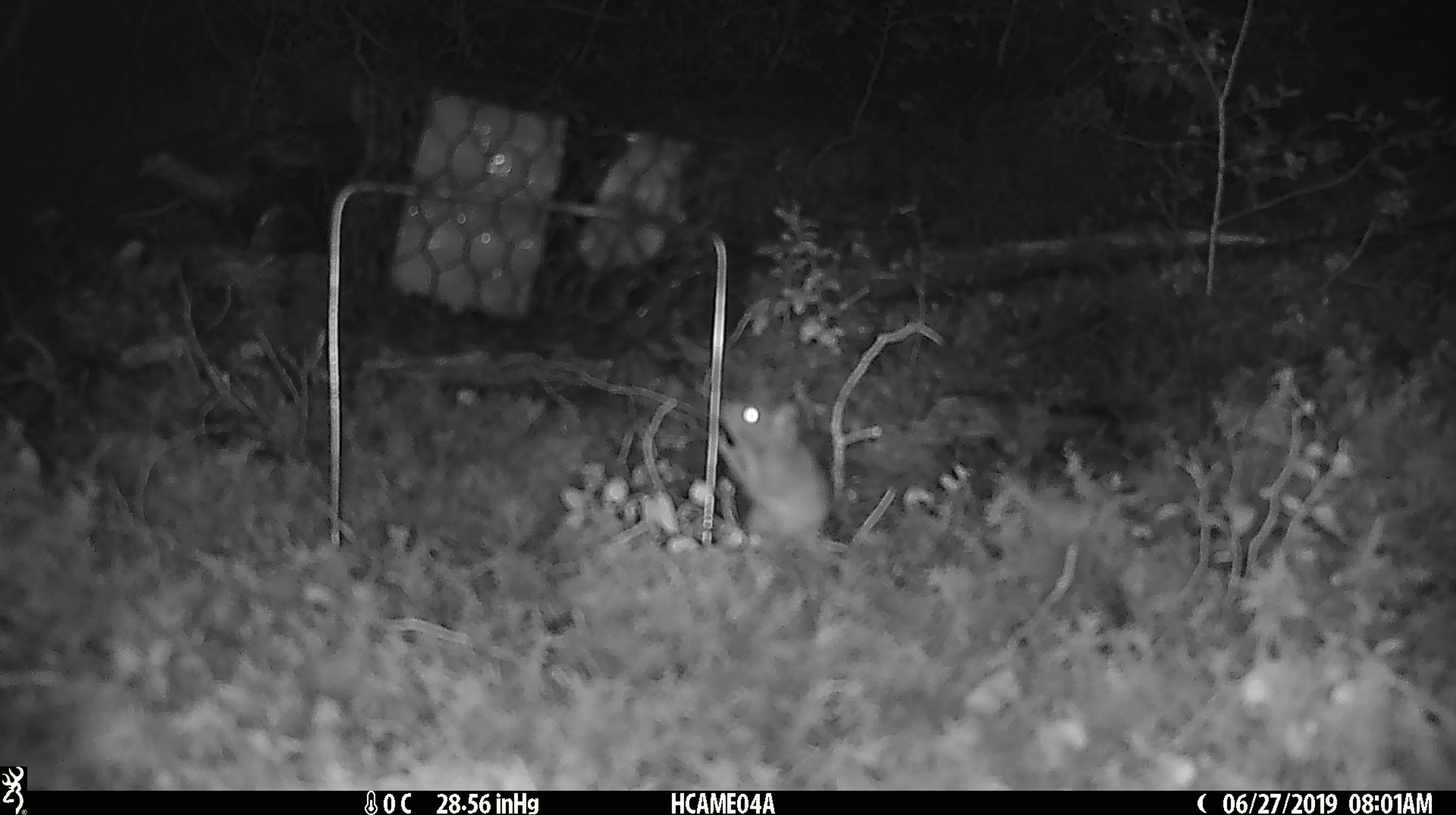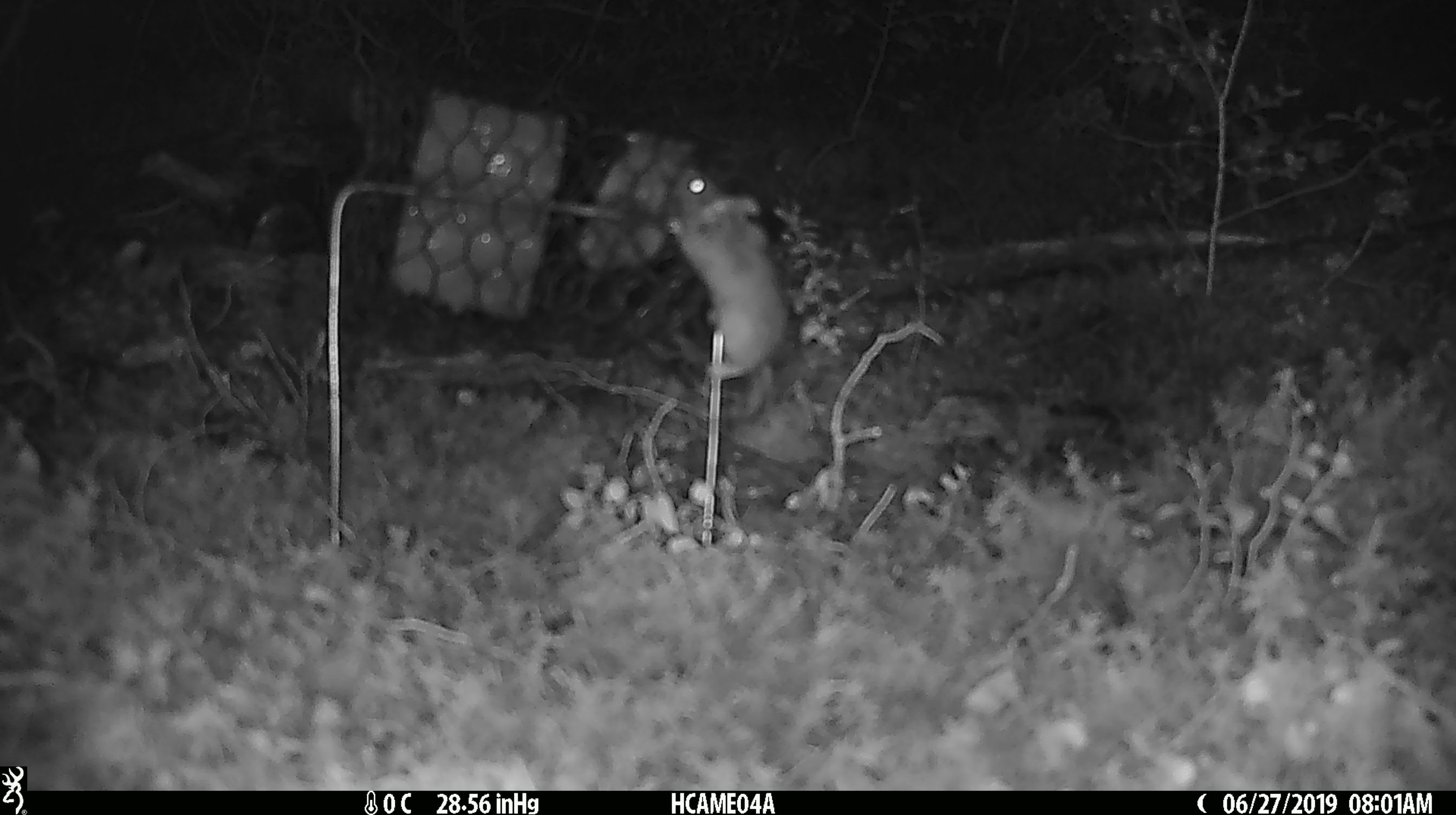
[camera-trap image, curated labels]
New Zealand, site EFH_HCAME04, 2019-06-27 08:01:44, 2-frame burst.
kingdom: Animalia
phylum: Chordata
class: Mammalia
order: Rodentia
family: Muridae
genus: Mus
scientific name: Mus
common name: mouse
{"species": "mouse (Mus)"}